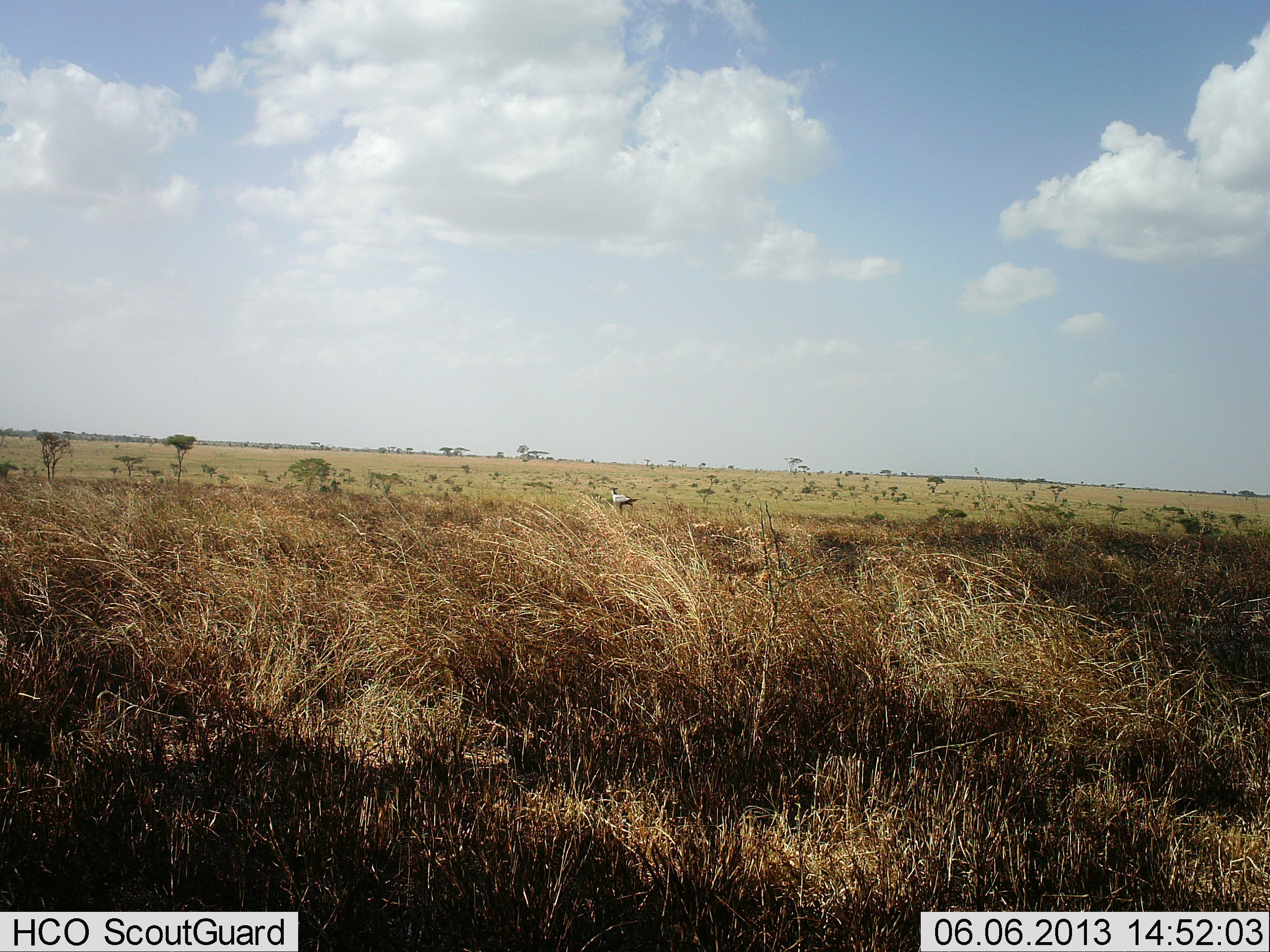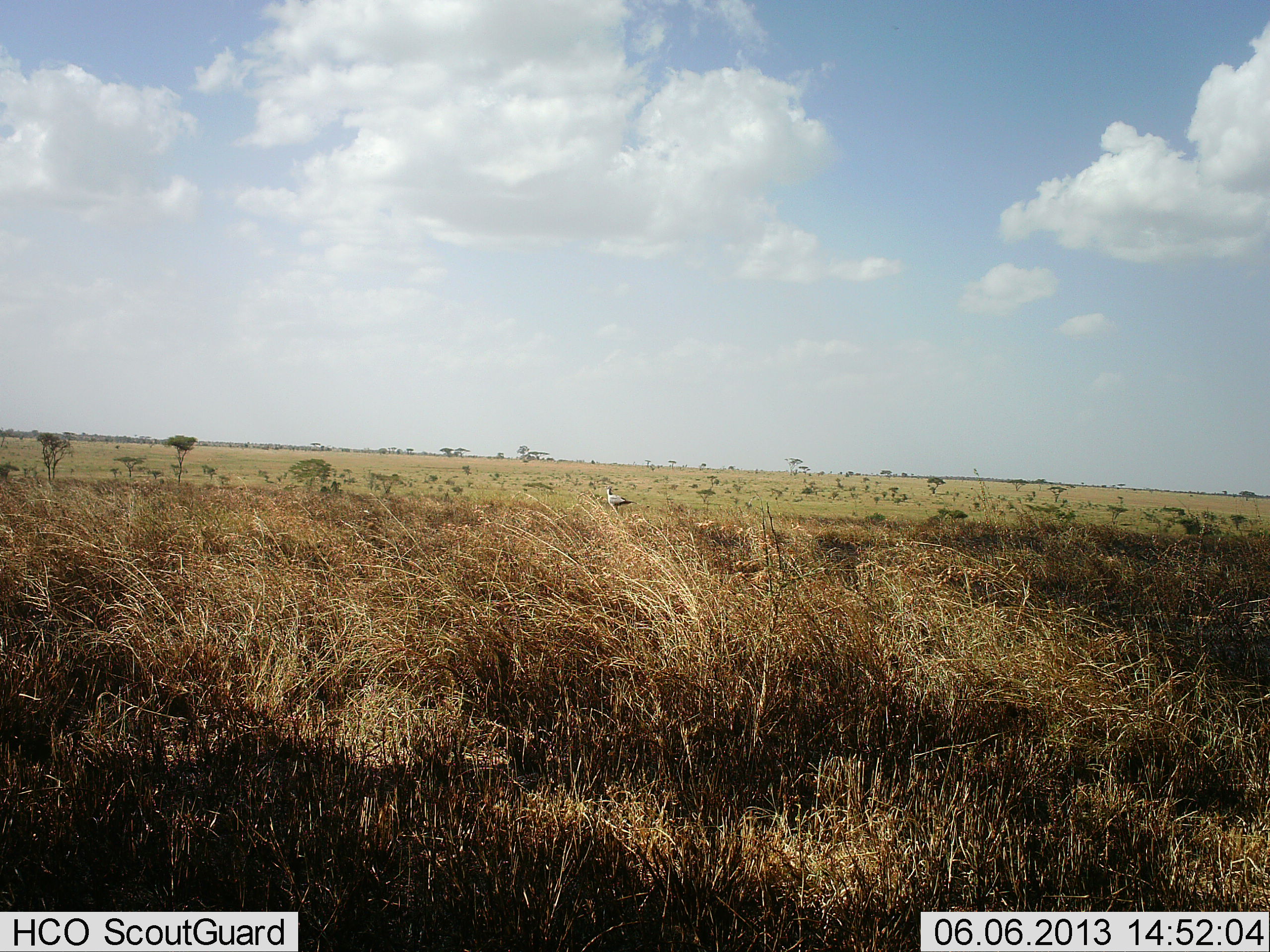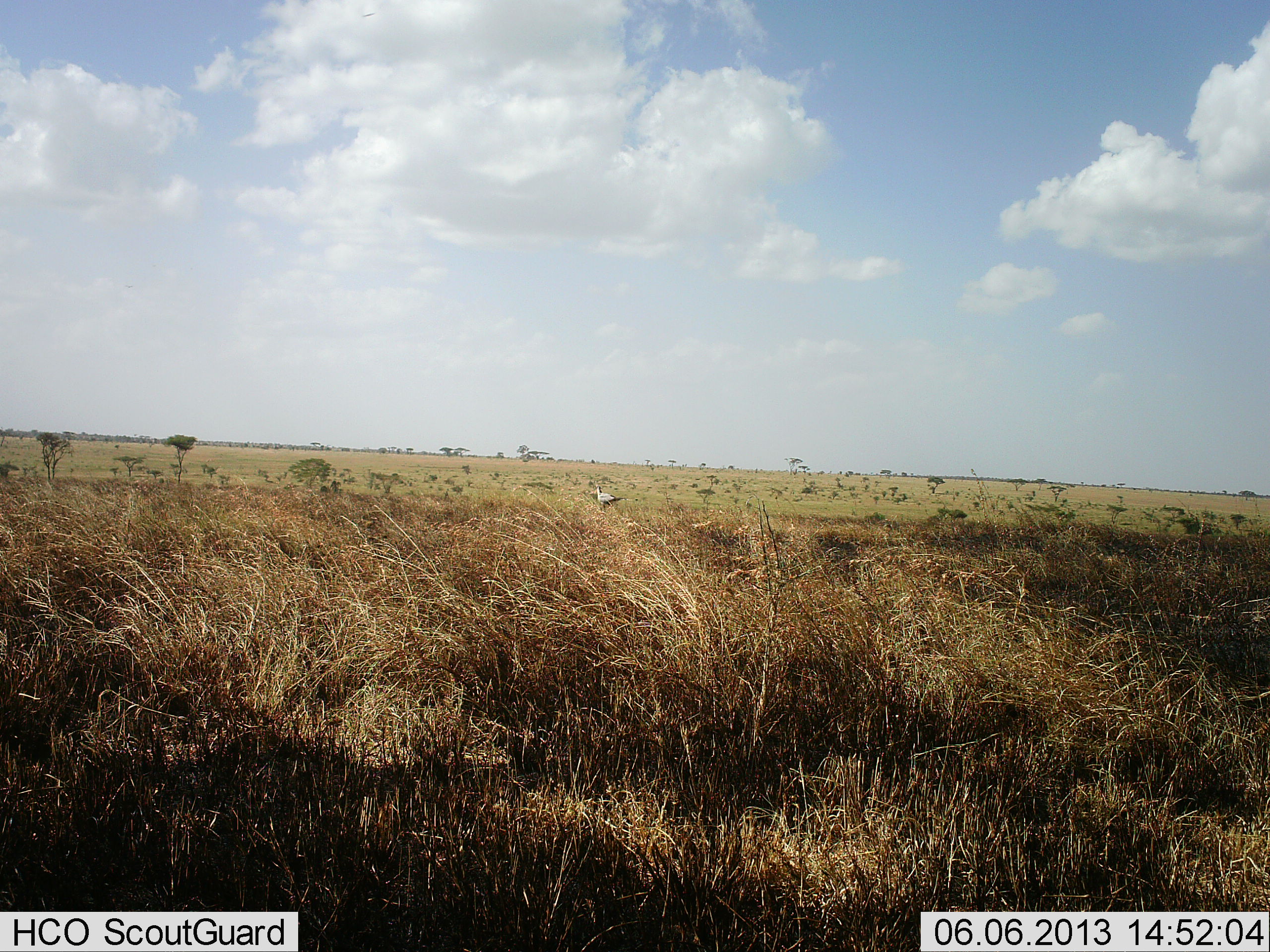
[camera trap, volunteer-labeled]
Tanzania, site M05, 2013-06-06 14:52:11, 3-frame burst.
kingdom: Animalia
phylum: Chordata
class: Aves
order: Accipitriformes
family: Sagittariidae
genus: Sagittarius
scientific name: Sagittarius serpentarius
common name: secretary bird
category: secretarybird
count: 1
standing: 15%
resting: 0%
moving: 85%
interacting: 0%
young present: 0%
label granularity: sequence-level